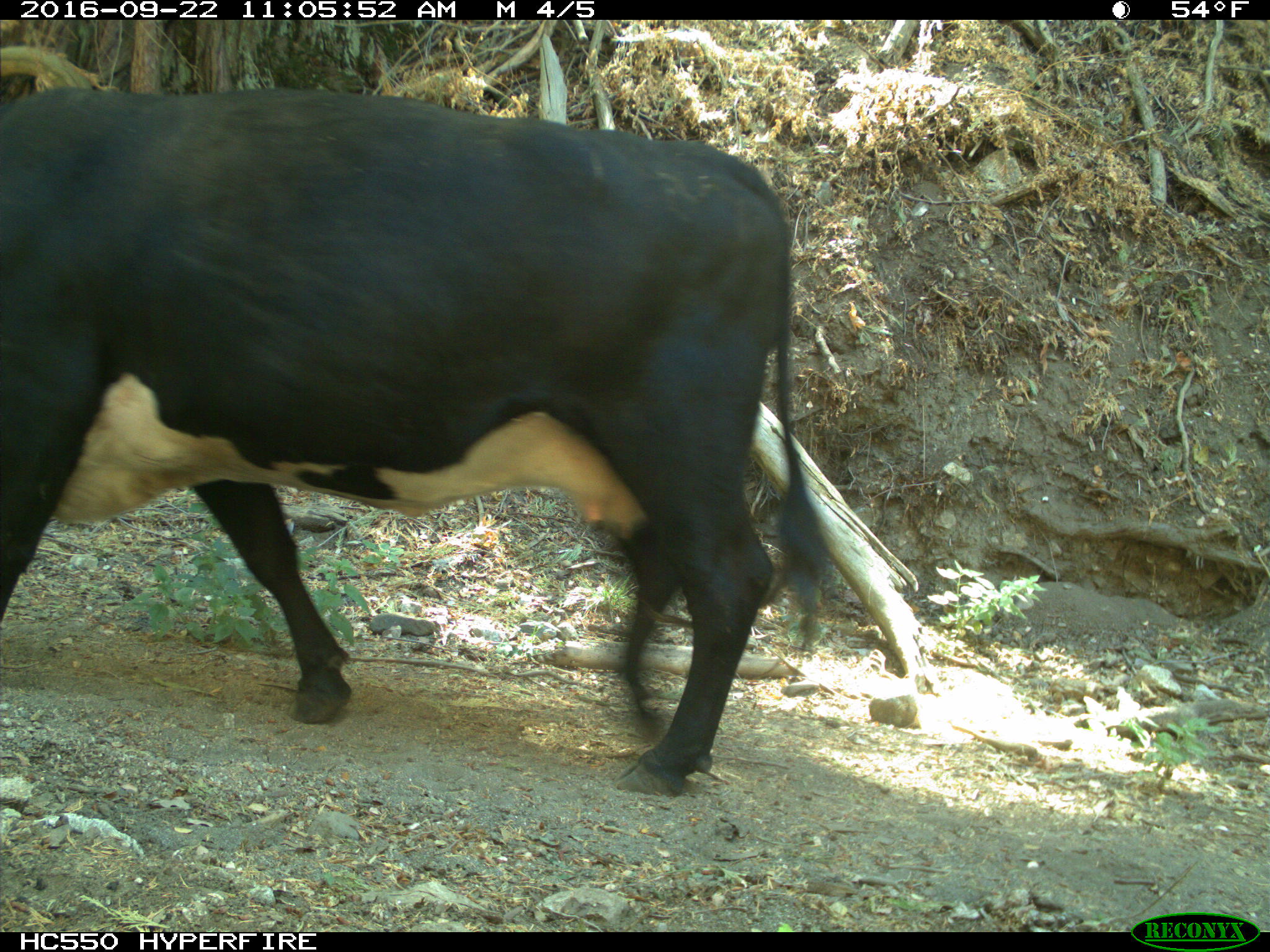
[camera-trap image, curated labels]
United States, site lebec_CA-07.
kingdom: Animalia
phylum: Chordata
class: Mammalia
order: Artiodactyla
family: Bovidae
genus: Bos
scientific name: Bos taurus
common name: domestic cow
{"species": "Bos taurus (domestic cow)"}